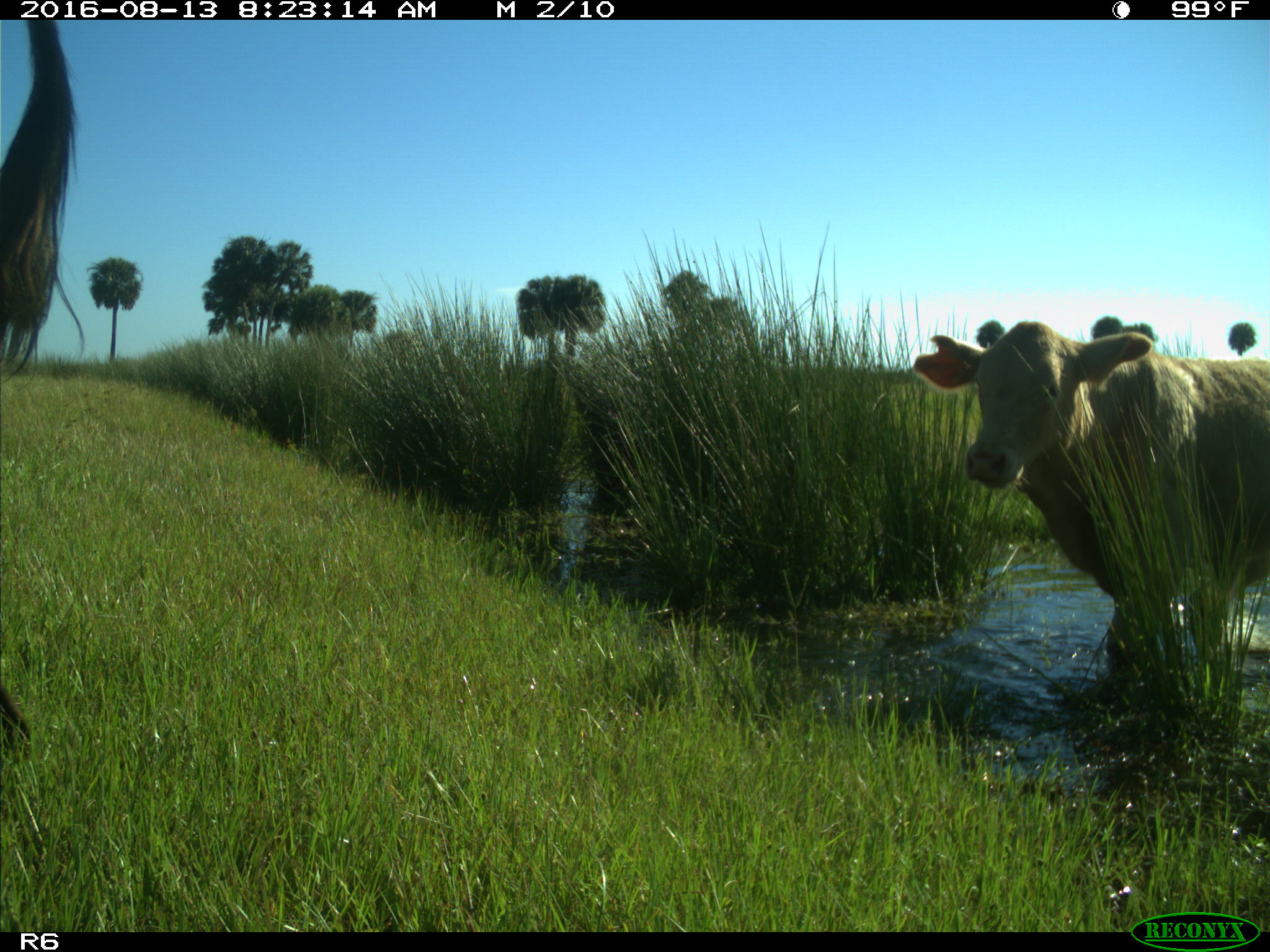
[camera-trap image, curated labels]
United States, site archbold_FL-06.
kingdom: Animalia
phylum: Chordata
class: Mammalia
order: Artiodactyla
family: Bovidae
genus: Bos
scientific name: Bos taurus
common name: domestic cow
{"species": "Bos taurus (domestic cow)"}